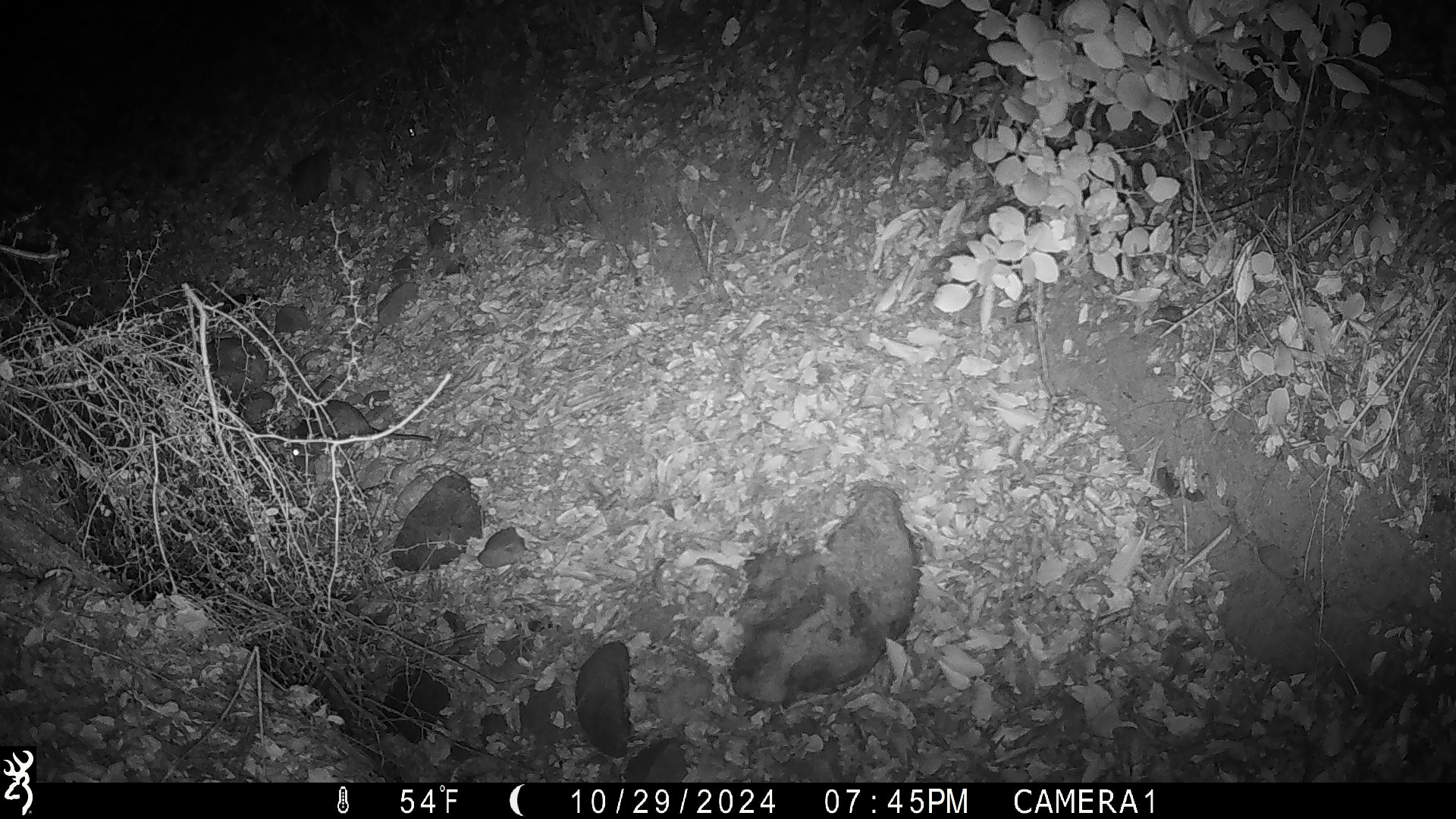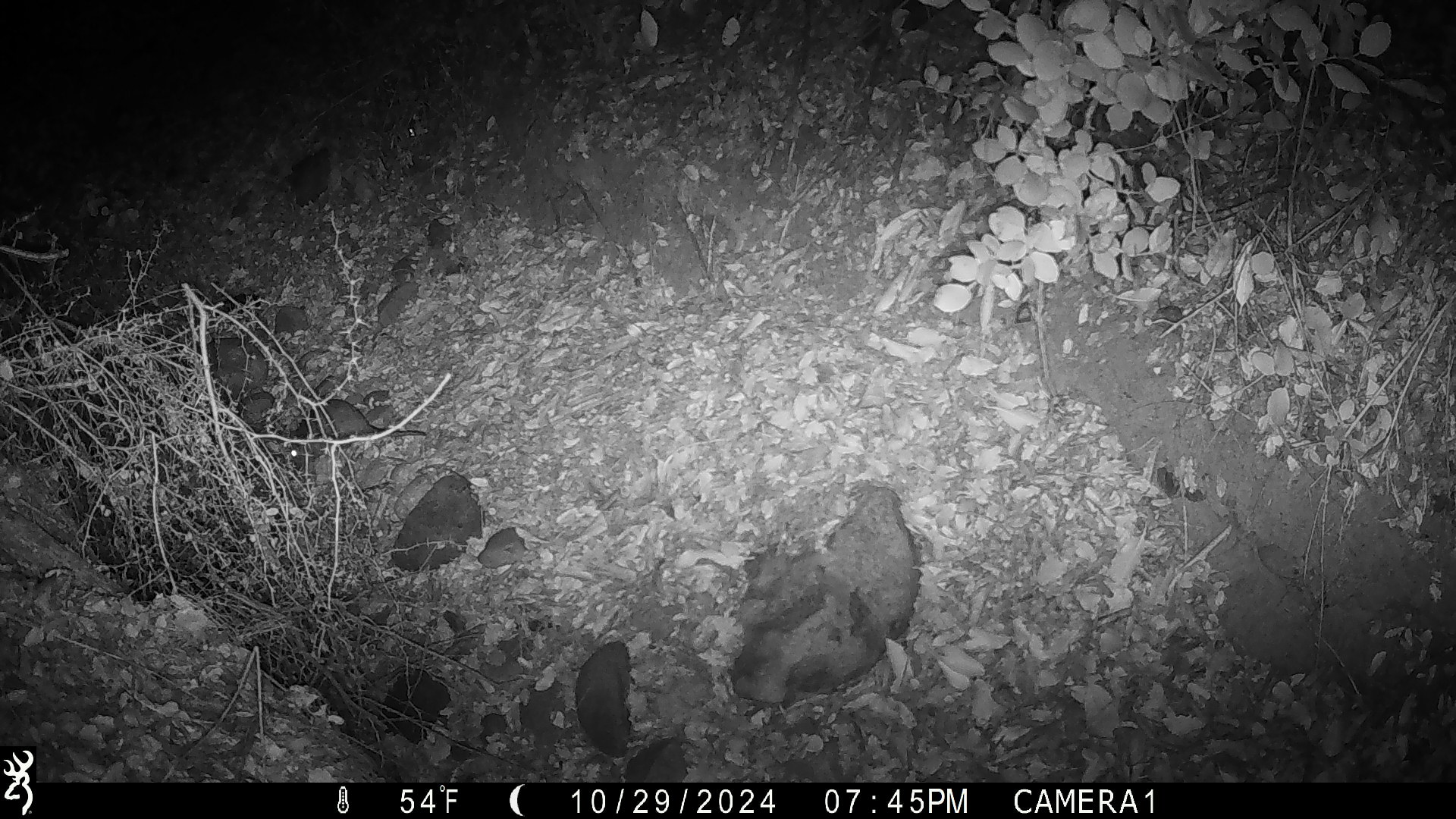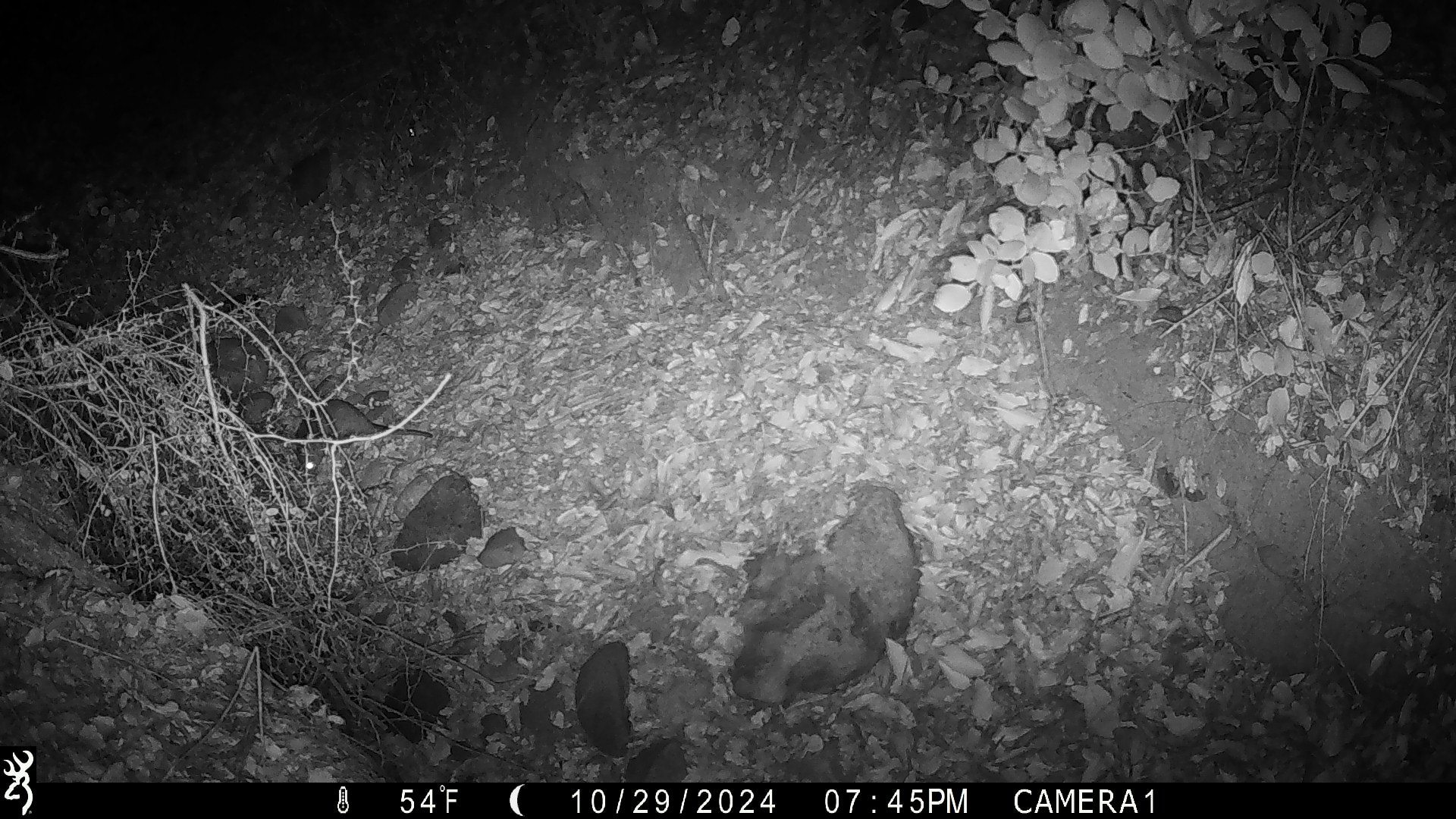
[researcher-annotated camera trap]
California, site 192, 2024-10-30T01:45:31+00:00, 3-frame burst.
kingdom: Animalia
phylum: Chordata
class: Mammalia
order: Rodentia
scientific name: Rodentia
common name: mouse or rat